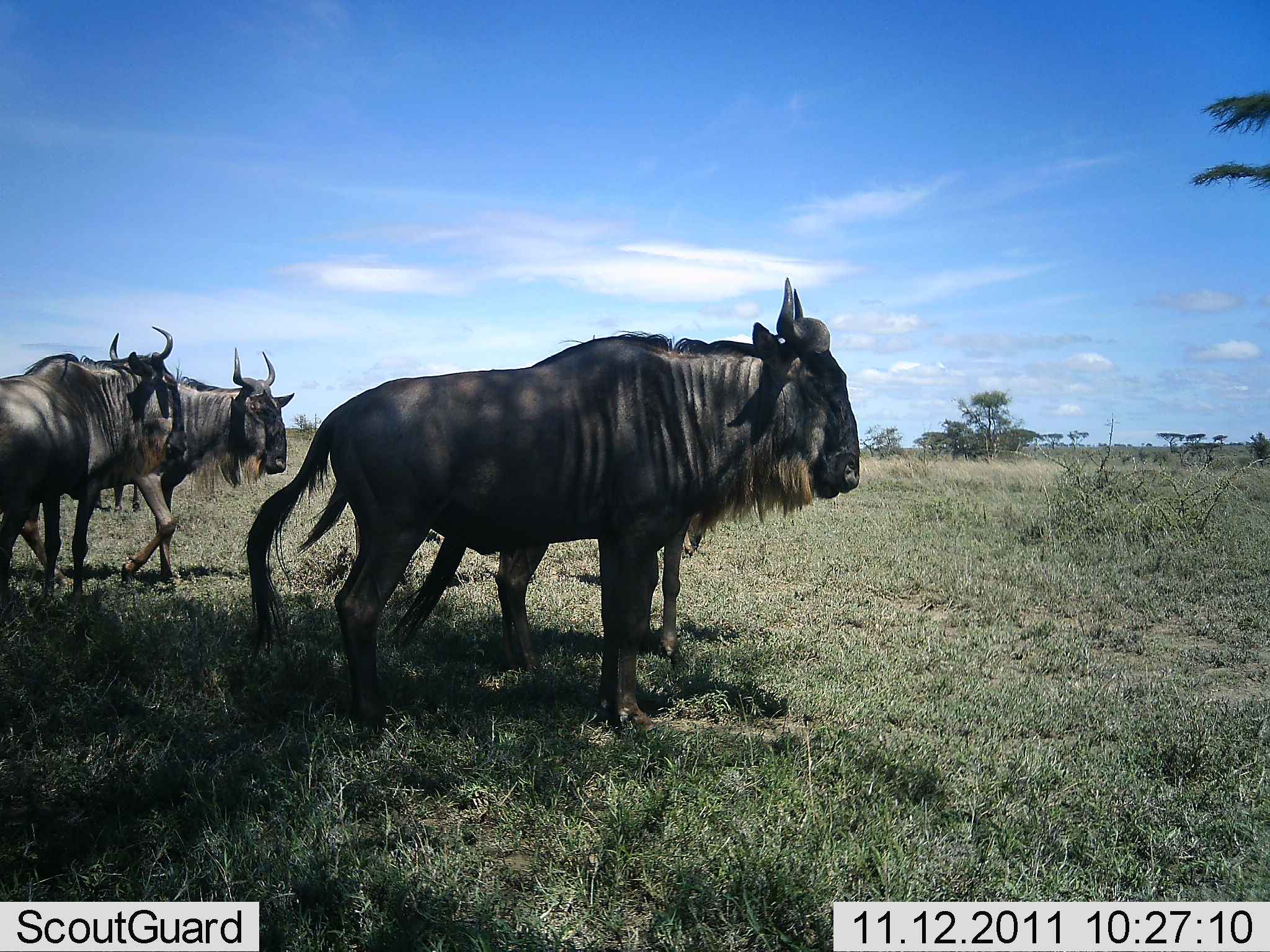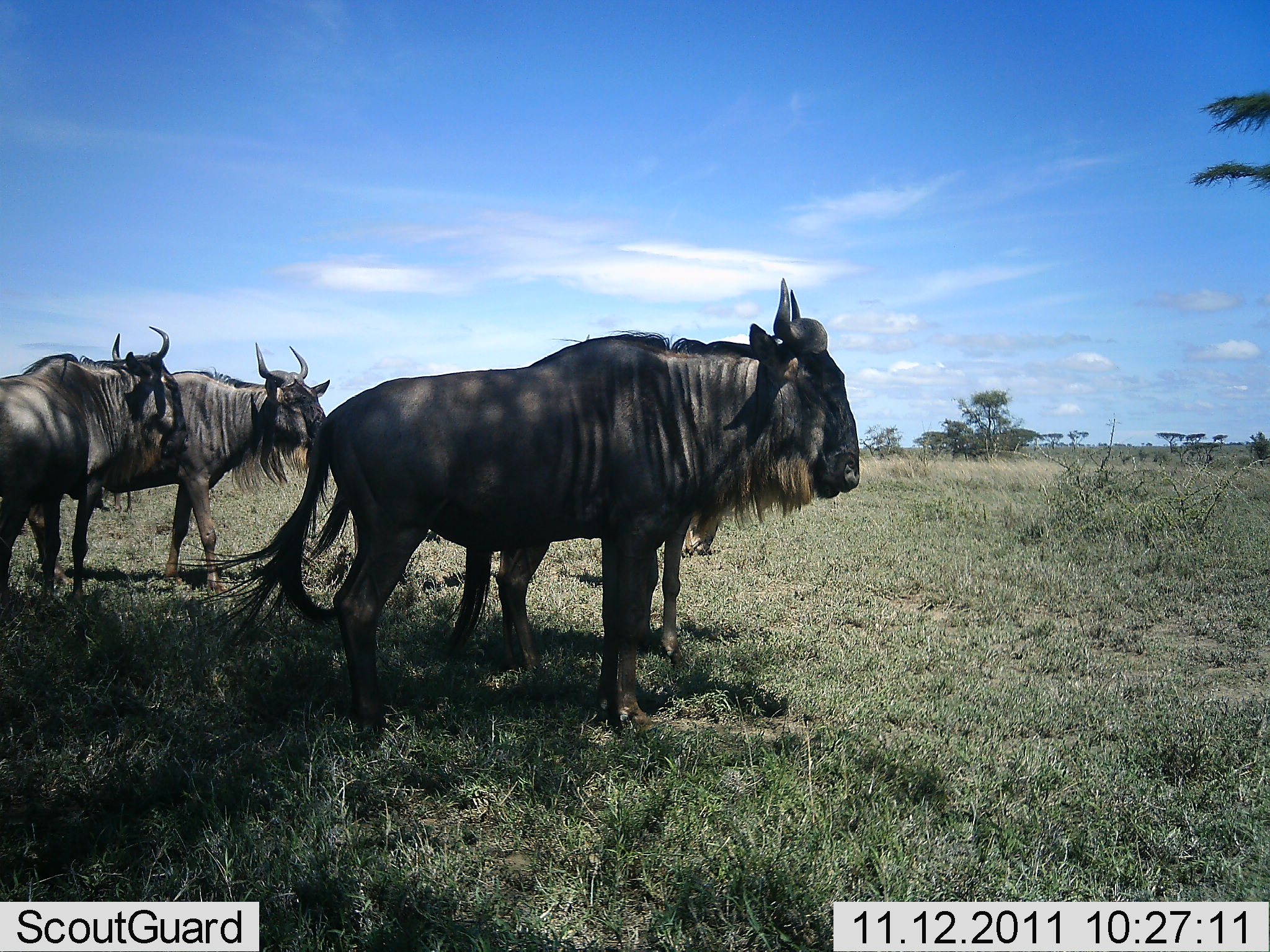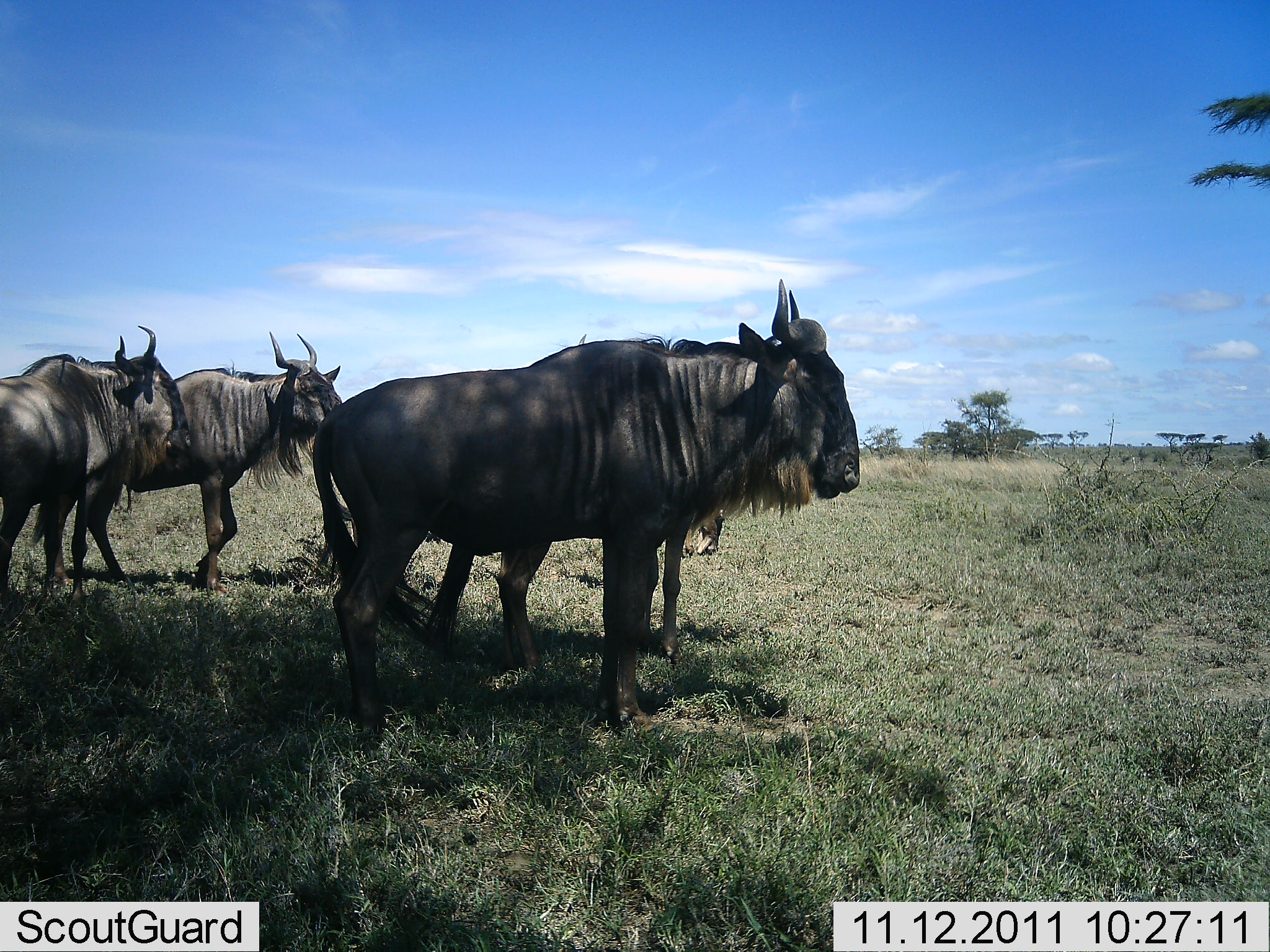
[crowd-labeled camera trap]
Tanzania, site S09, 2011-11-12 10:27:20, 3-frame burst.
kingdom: Animalia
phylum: Chordata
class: Mammalia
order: Artiodactyla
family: Bovidae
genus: Connochaetes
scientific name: Connochaetes taurinus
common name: blue wildebeest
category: wildebeest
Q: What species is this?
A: Wildebeest (blue wildebeest) (Connochaetes taurinus).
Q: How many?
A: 4.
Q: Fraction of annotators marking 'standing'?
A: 90%.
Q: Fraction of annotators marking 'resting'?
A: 0%.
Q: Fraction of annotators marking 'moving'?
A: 60%.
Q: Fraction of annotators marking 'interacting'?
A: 0%.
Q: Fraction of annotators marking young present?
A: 0%.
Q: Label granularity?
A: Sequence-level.